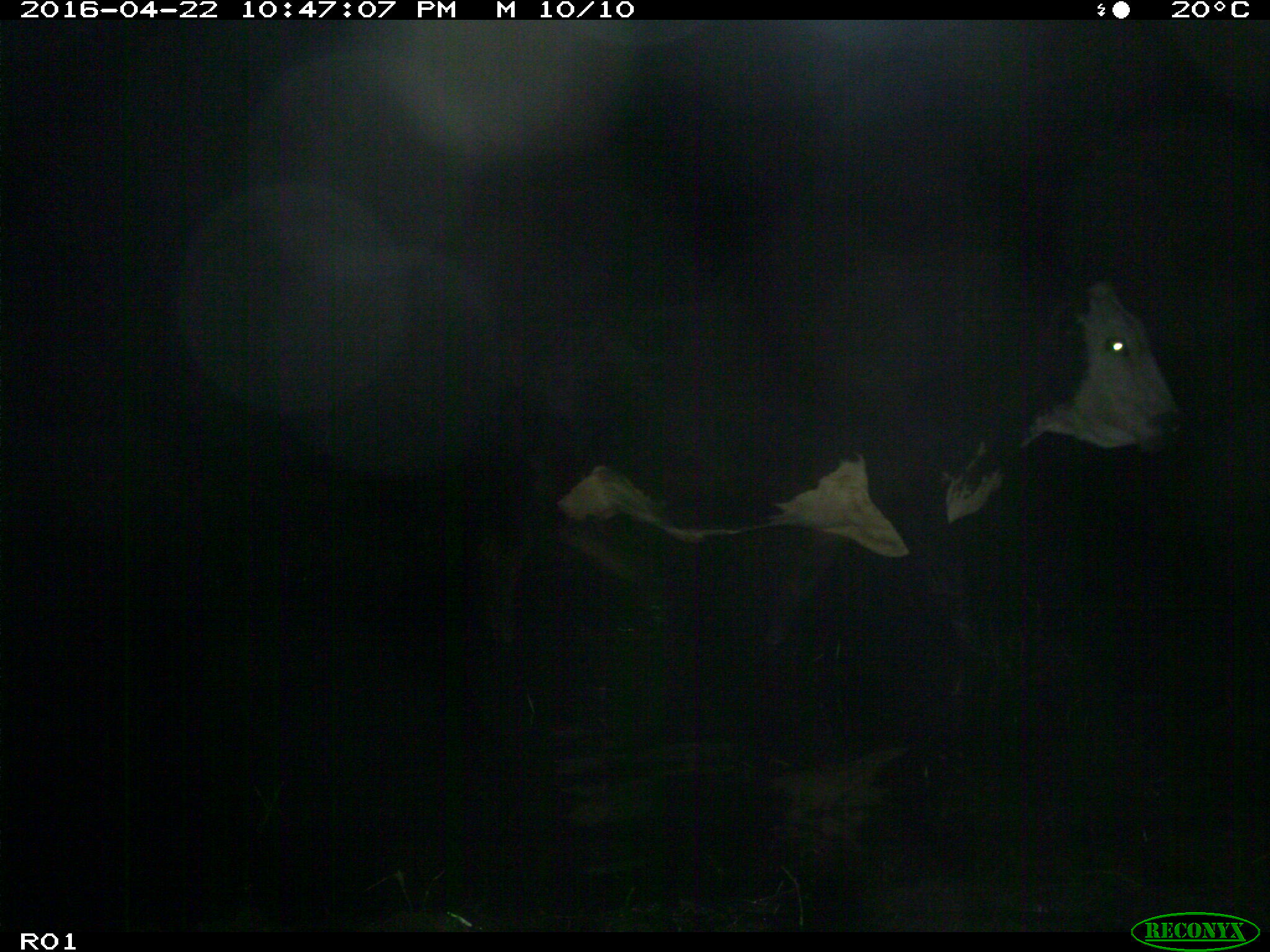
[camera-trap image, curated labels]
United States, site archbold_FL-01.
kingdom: Animalia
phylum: Chordata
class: Mammalia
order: Artiodactyla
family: Bovidae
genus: Bos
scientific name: Bos taurus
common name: domestic cow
Bos taurus (domestic cow).